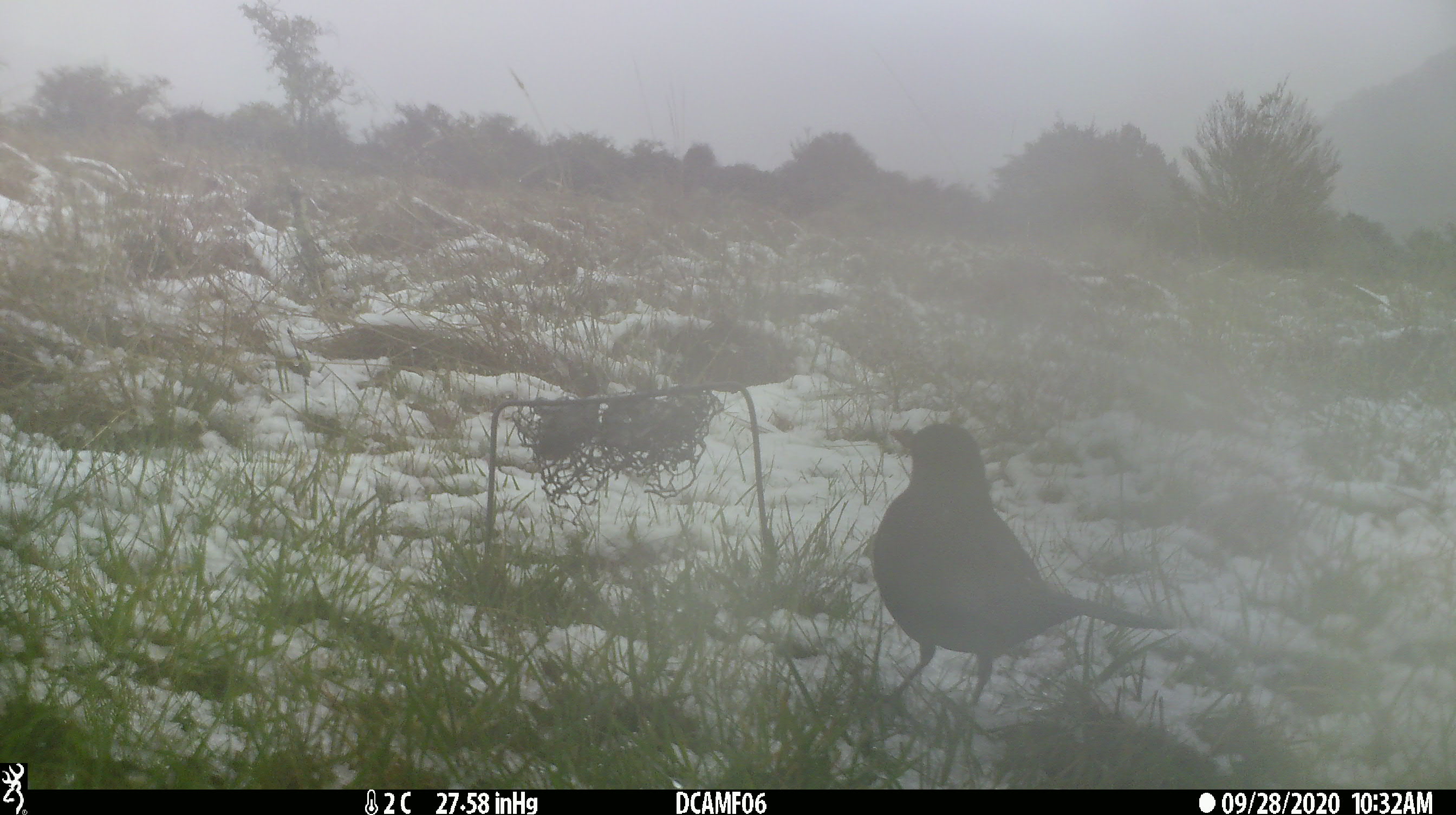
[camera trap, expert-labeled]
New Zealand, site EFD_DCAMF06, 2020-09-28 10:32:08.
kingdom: Animalia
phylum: Chordata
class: Aves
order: Passeriformes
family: Turdidae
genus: Turdus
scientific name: Turdus merula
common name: eurasian blackbird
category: blackbird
Blackbird (eurasian blackbird) (Turdus merula).